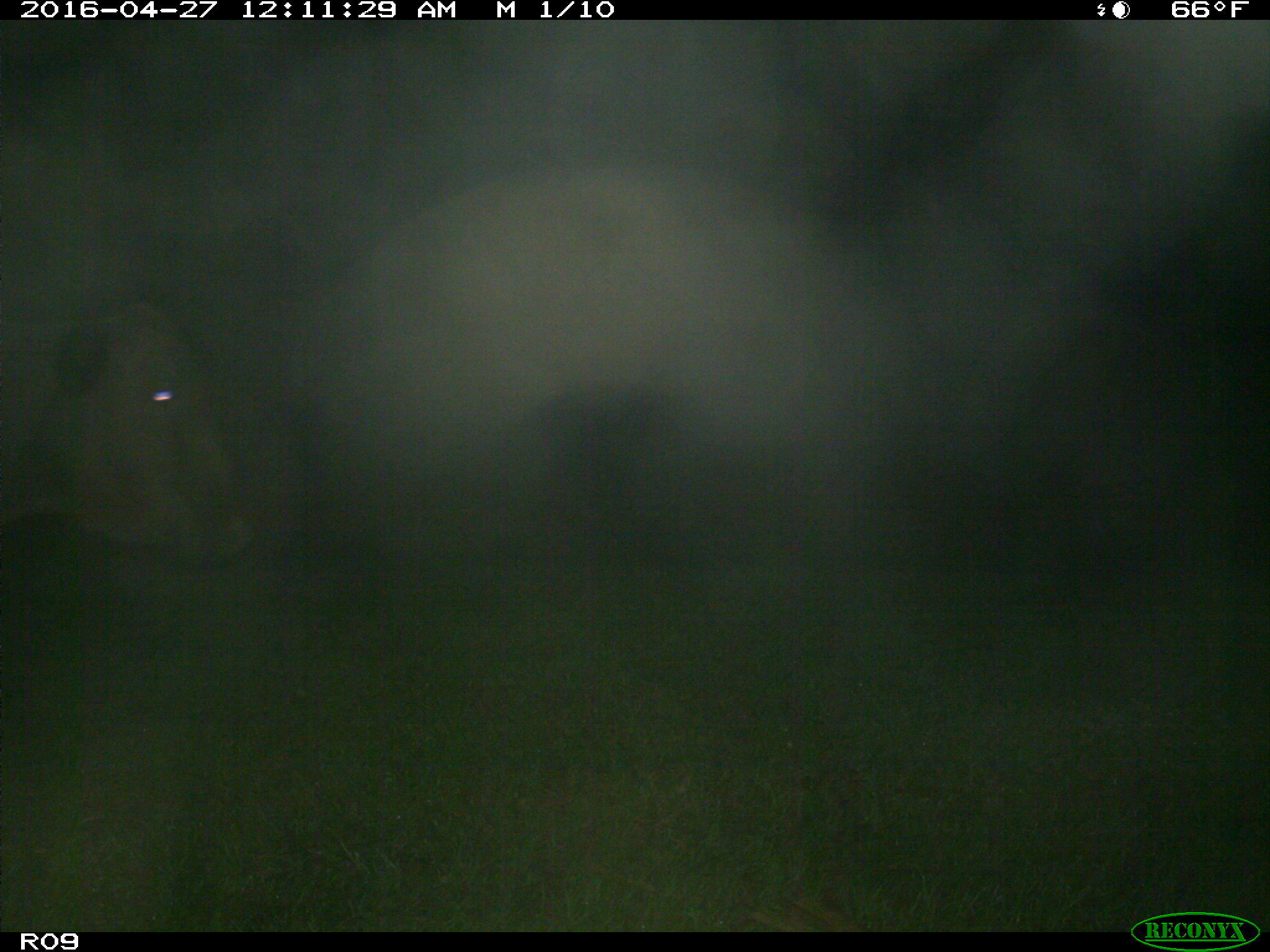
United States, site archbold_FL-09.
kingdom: Animalia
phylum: Chordata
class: Mammalia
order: Artiodactyla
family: Bovidae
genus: Bos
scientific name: Bos taurus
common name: domestic cow